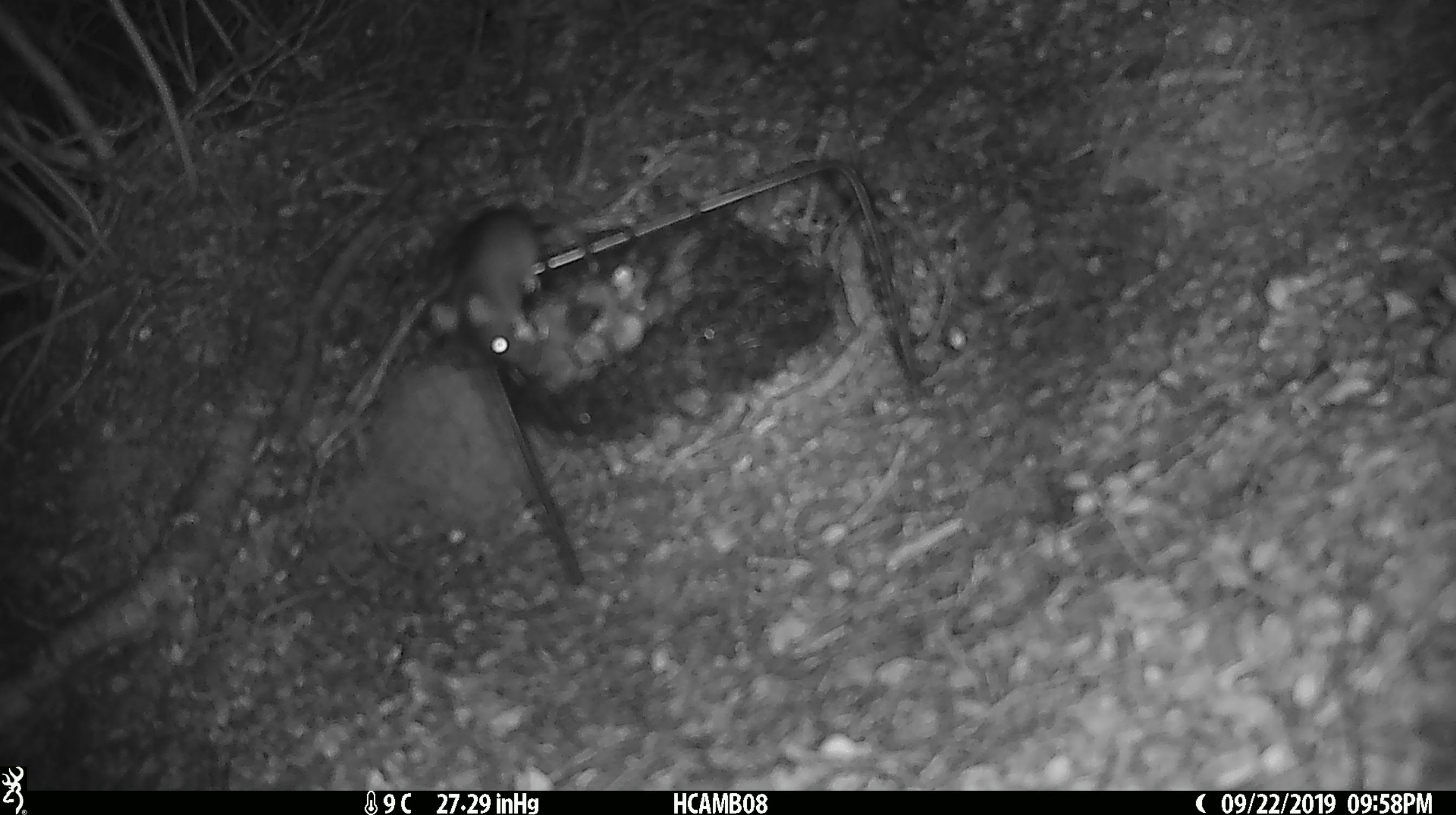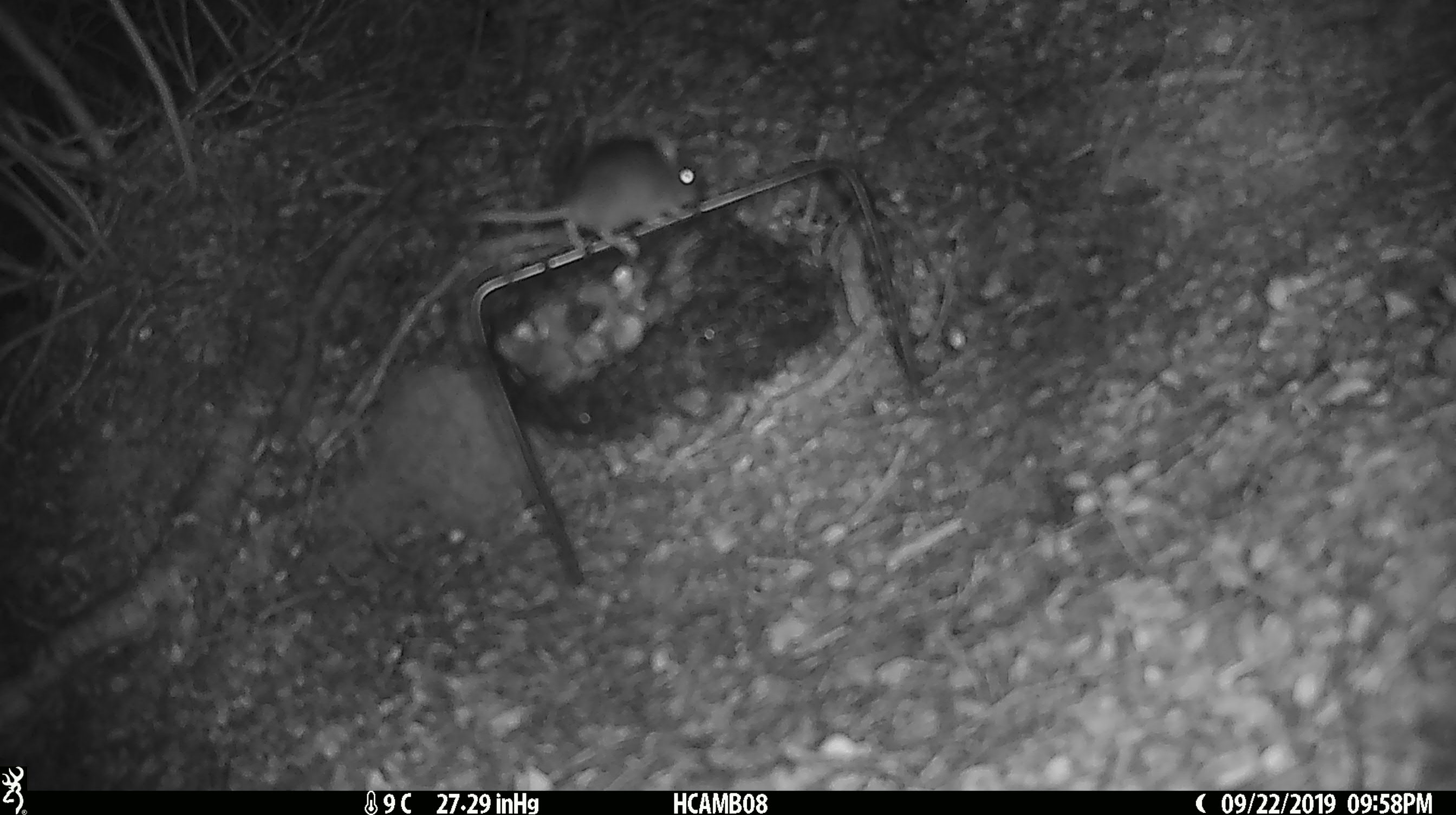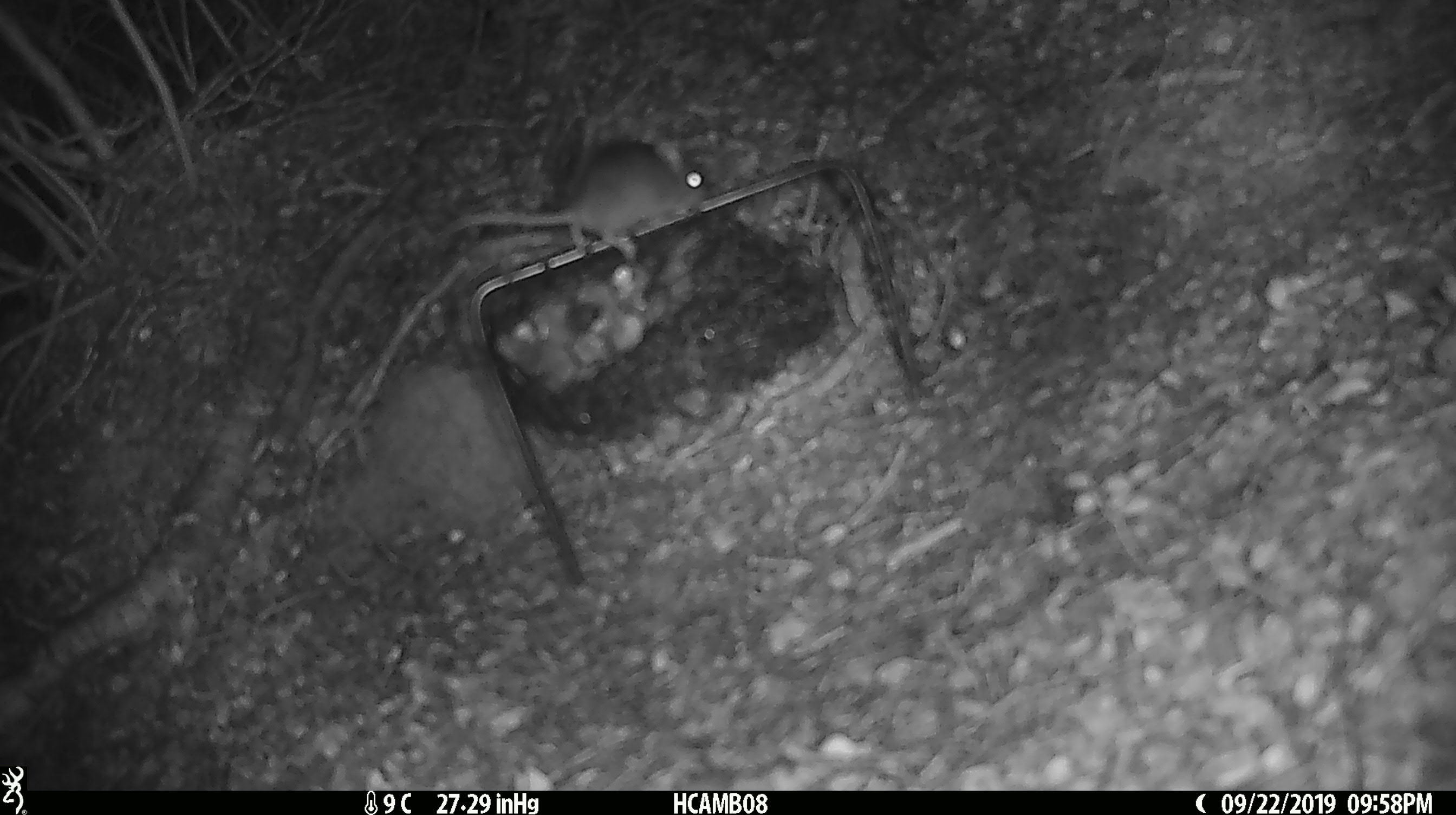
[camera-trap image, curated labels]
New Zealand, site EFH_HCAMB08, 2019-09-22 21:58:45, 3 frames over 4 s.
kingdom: Animalia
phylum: Chordata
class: Mammalia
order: Rodentia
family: Muridae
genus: Mus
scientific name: Mus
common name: mouse